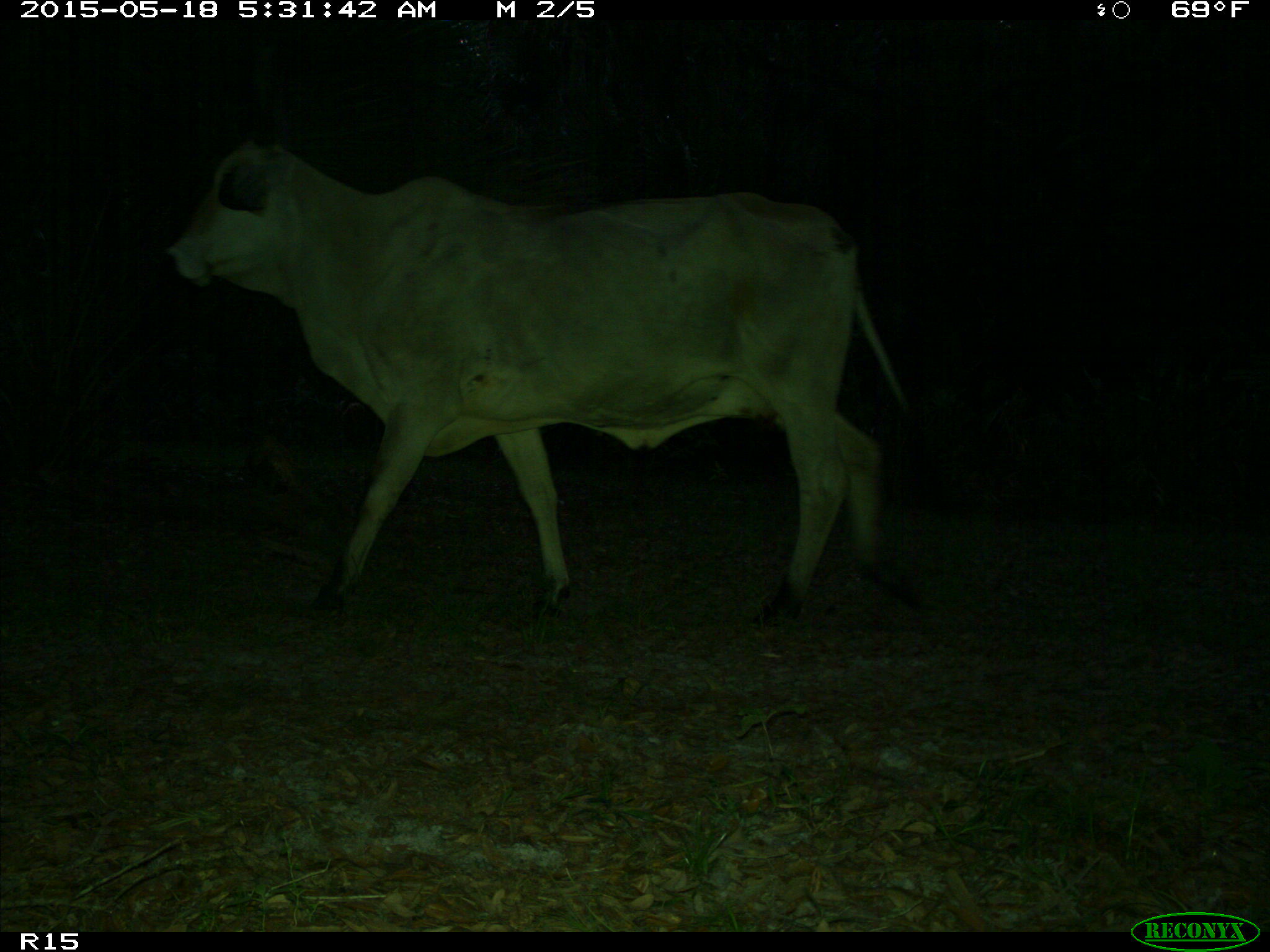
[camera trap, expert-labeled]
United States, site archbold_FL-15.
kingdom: Animalia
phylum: Chordata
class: Mammalia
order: Artiodactyla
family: Bovidae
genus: Bos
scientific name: Bos taurus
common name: domestic cow